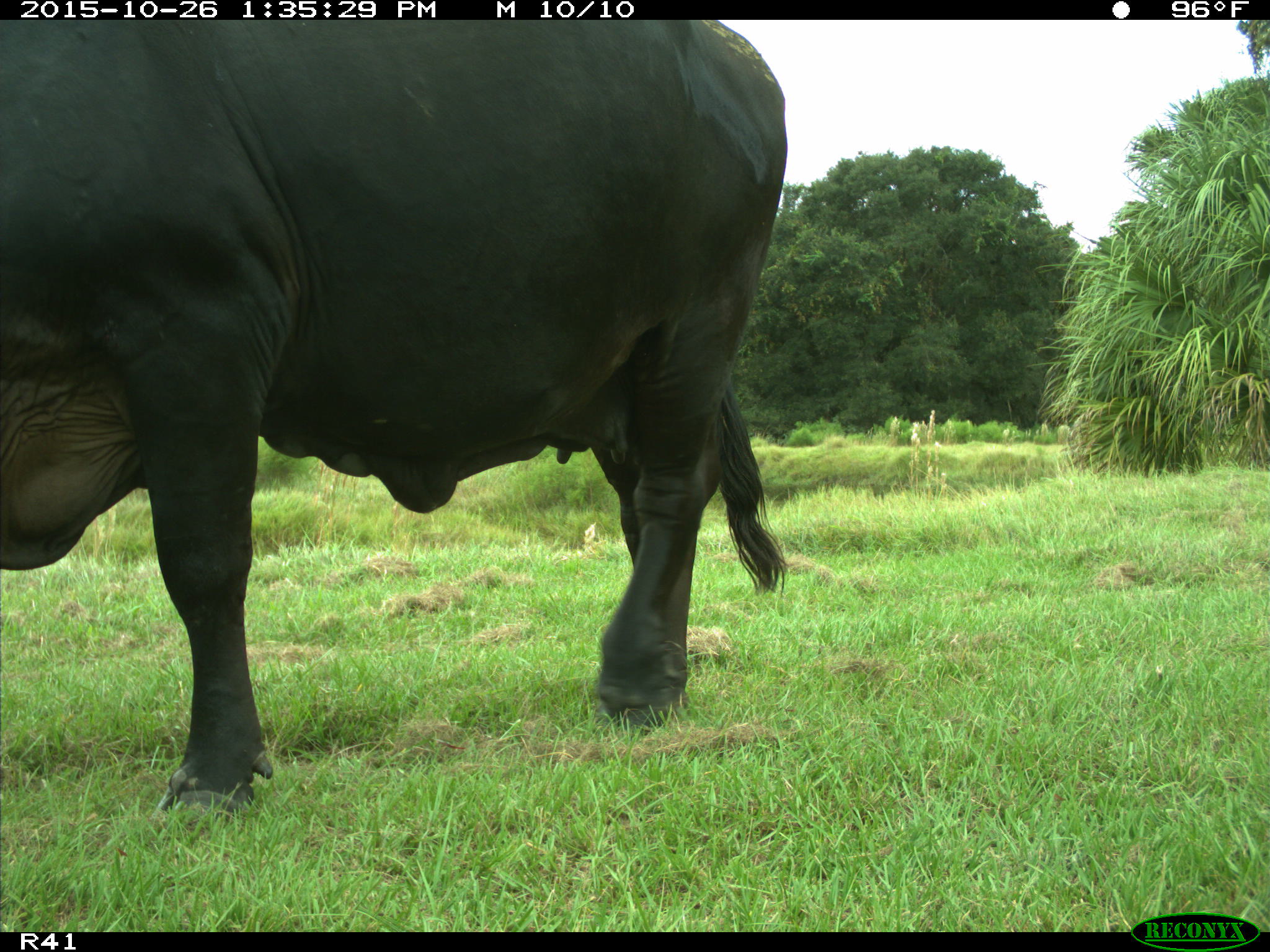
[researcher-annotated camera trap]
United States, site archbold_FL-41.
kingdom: Animalia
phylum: Chordata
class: Mammalia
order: Artiodactyla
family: Bovidae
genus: Bos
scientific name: Bos taurus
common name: domestic cow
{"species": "Bos taurus (domestic cow)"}